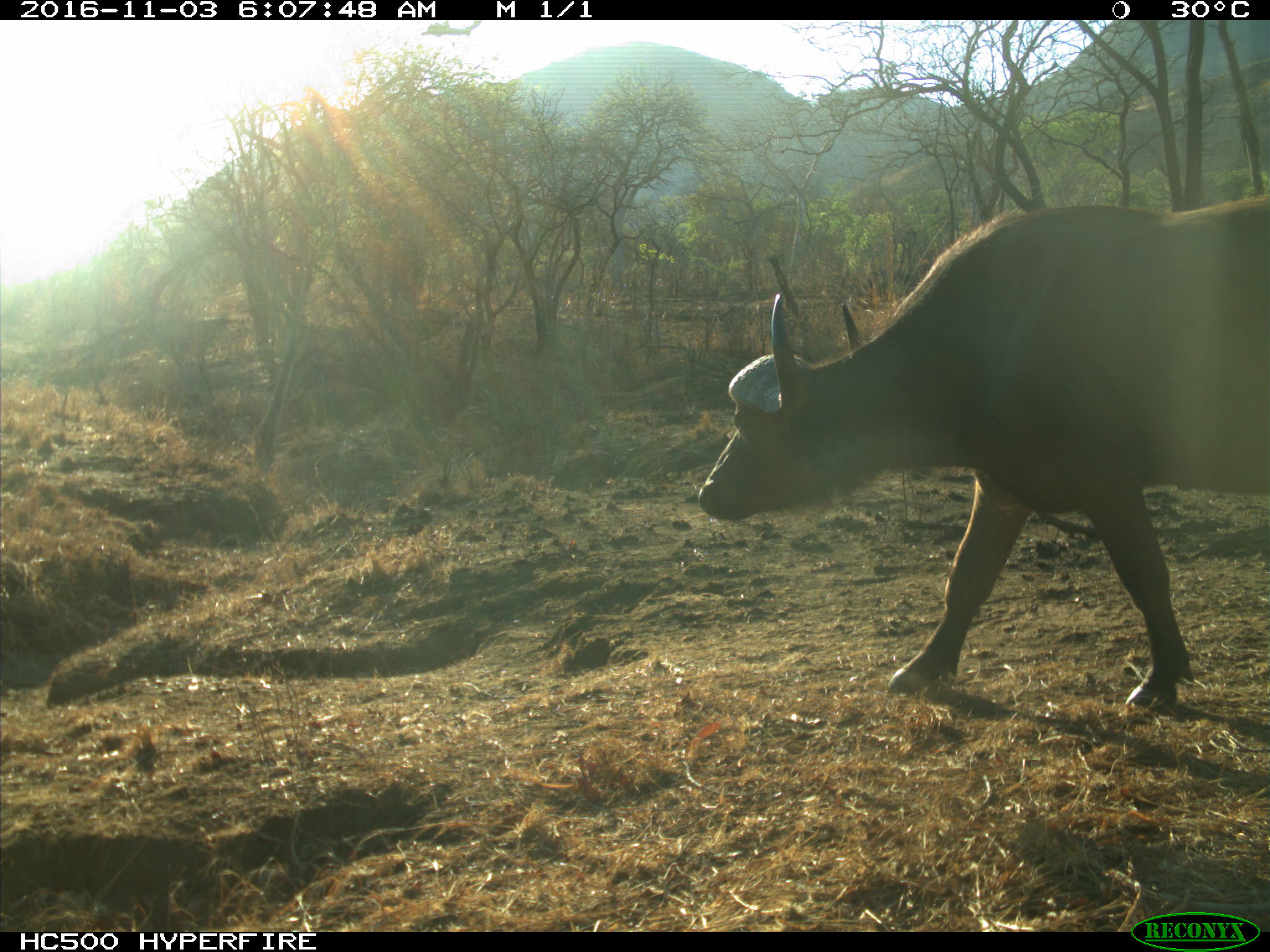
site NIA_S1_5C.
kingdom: Animalia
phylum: Chordata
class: Mammalia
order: Artiodactyla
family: Bovidae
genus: Syncerus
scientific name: Syncerus caffer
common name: african buffalo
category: buffalo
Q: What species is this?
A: Buffalo (african buffalo) (Syncerus caffer).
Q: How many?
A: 1.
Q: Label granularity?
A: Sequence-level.